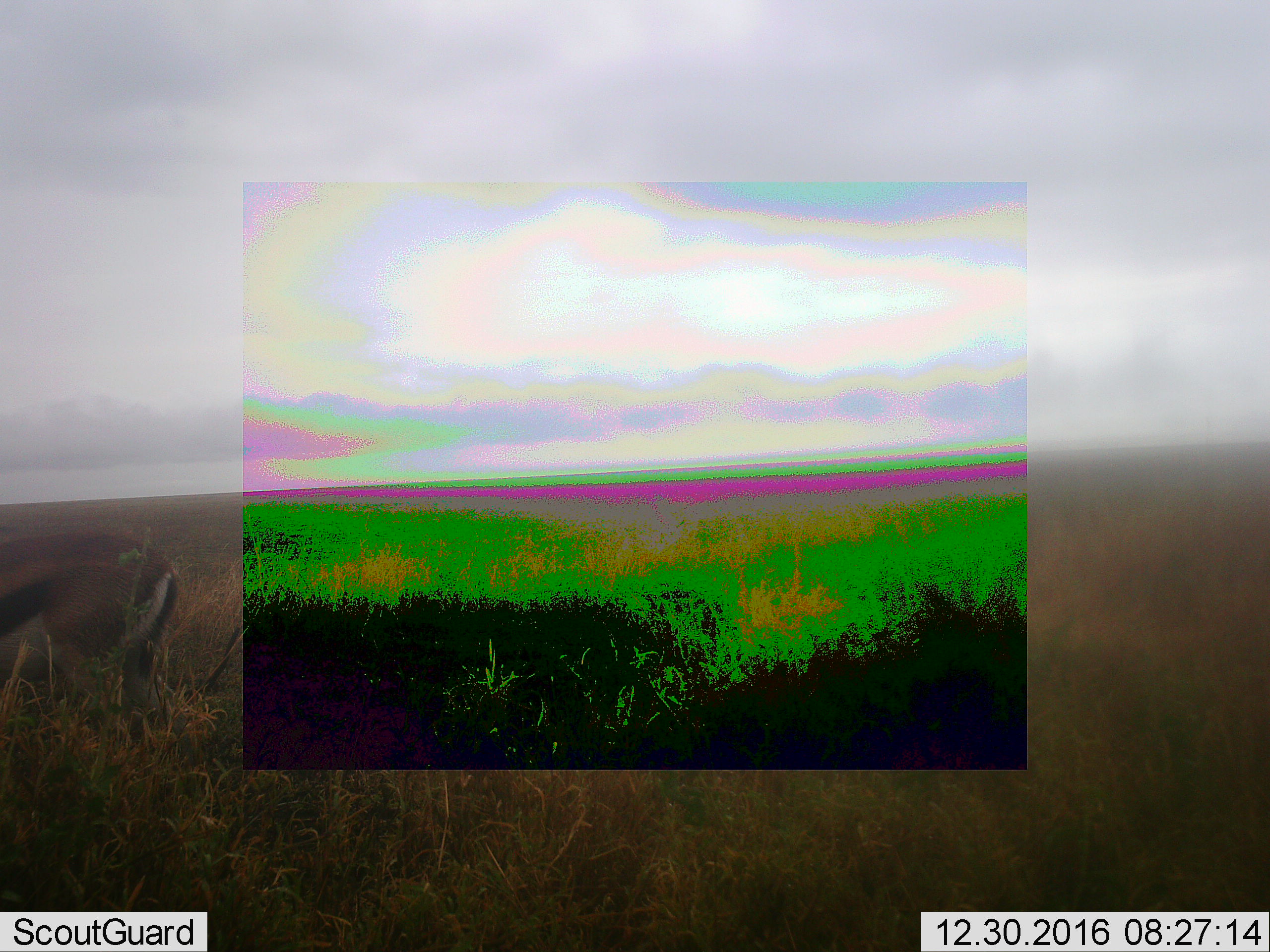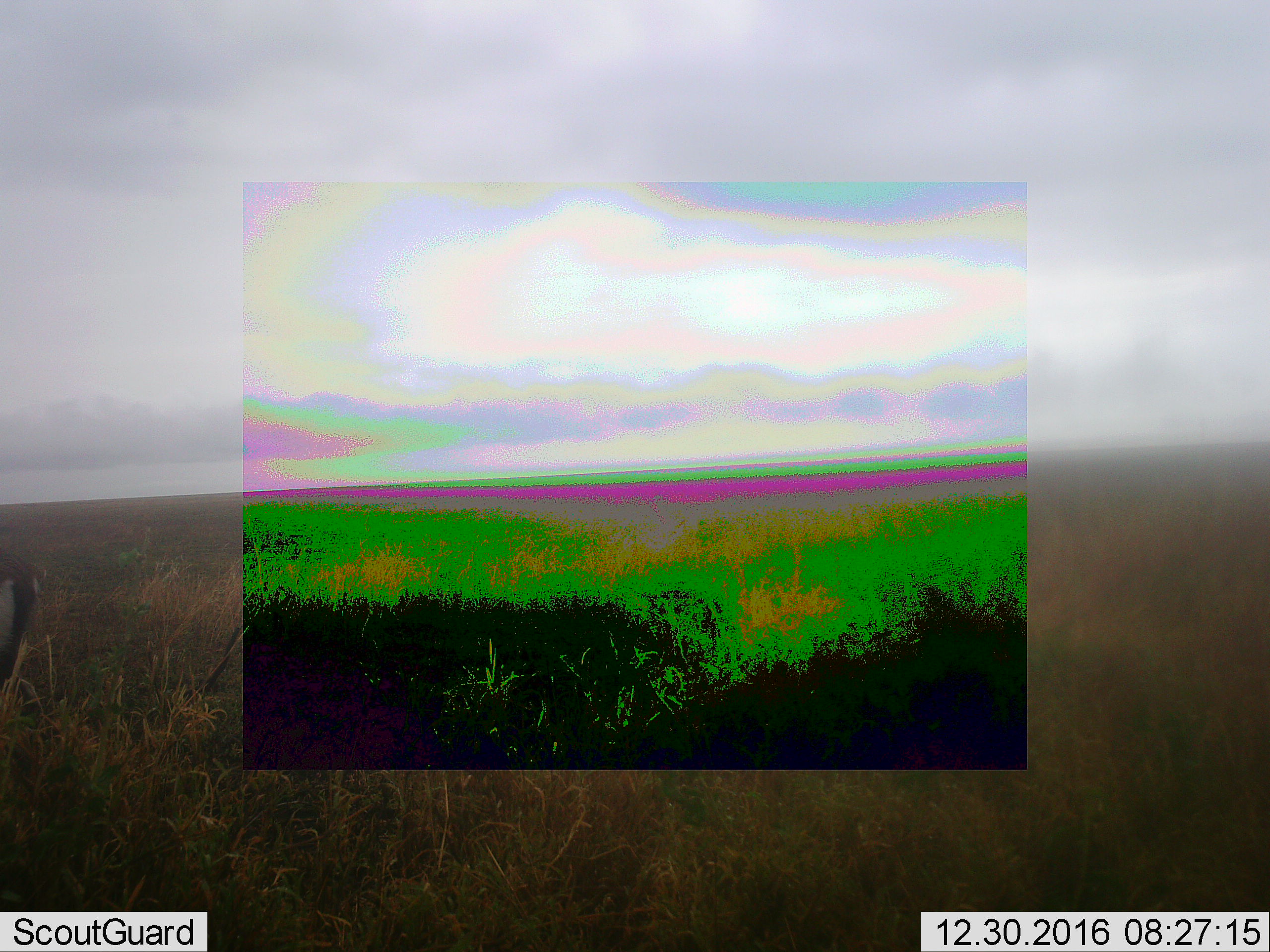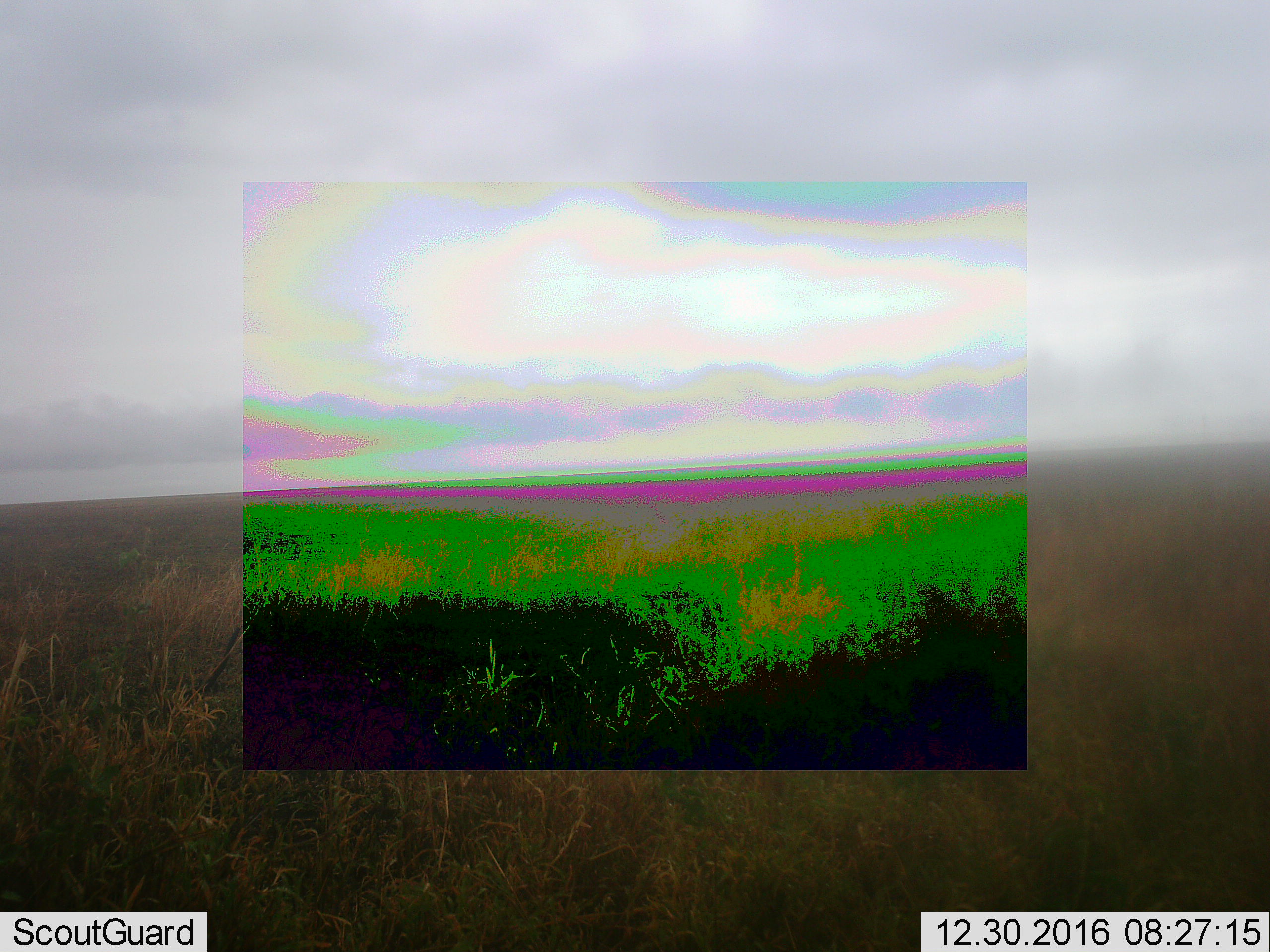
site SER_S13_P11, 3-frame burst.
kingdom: Animalia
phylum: Chordata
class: Mammalia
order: Artiodactyla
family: Bovidae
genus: Eudorcas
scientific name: Eudorcas thomsonii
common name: thomson's gazelle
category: gazellethomsons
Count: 1.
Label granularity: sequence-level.